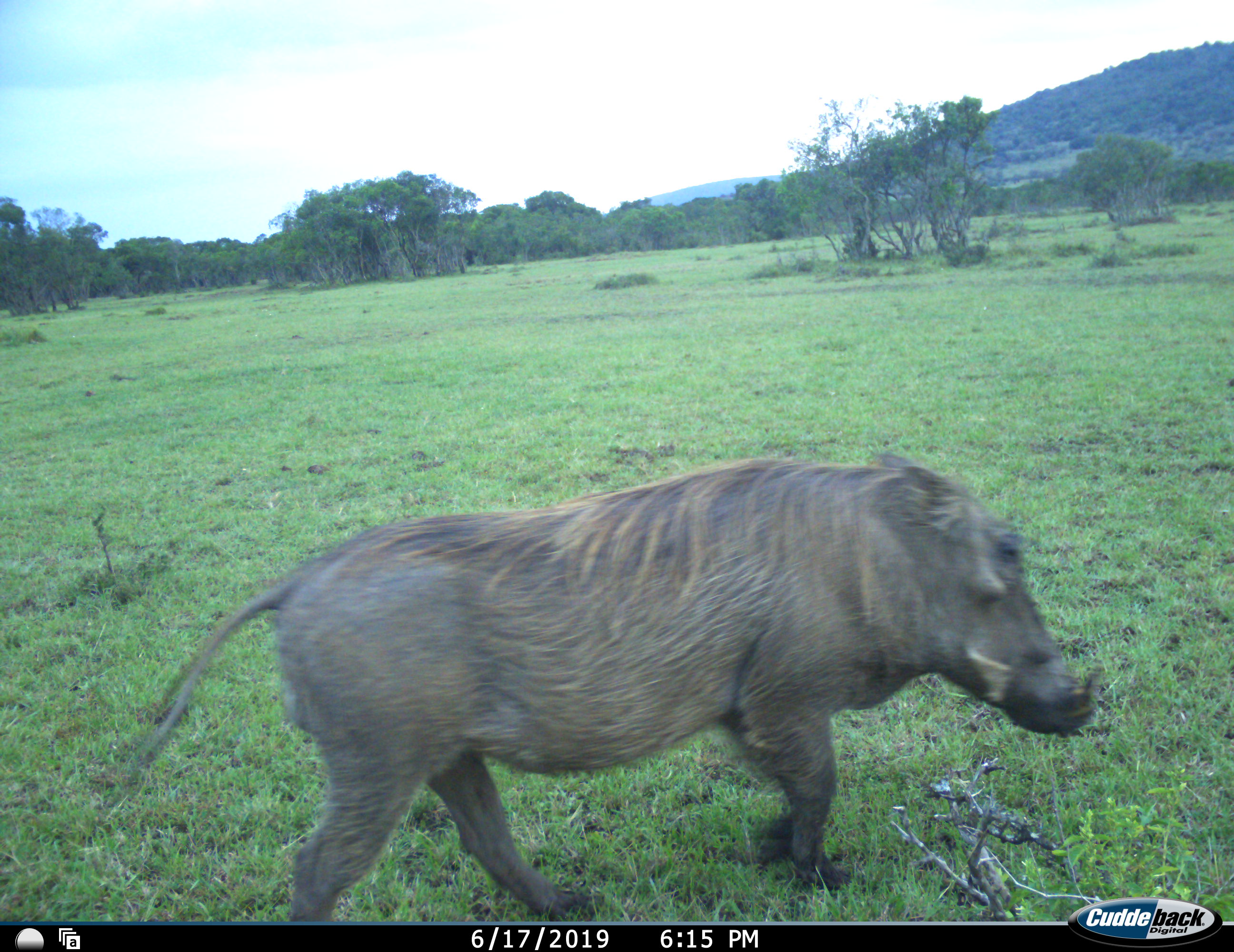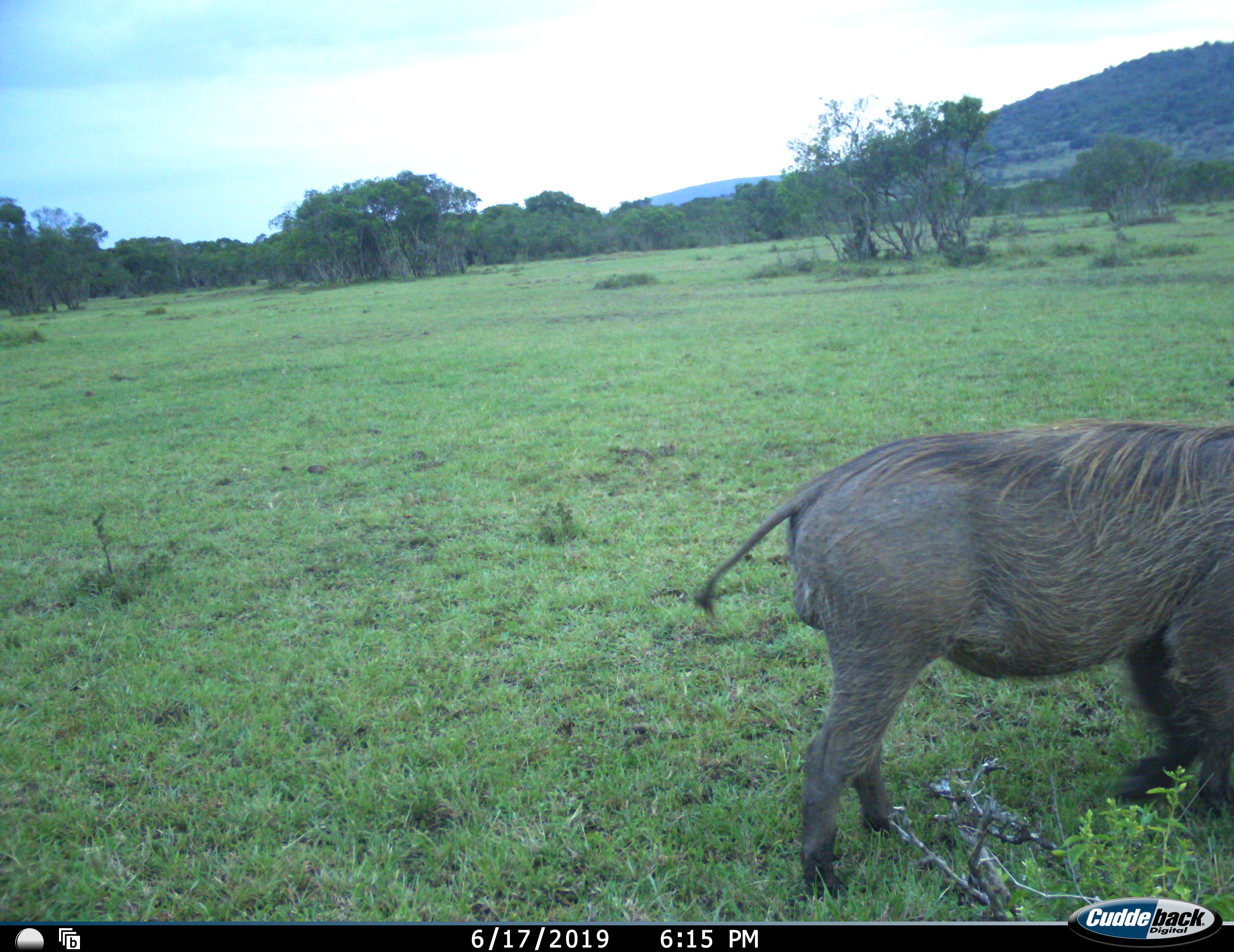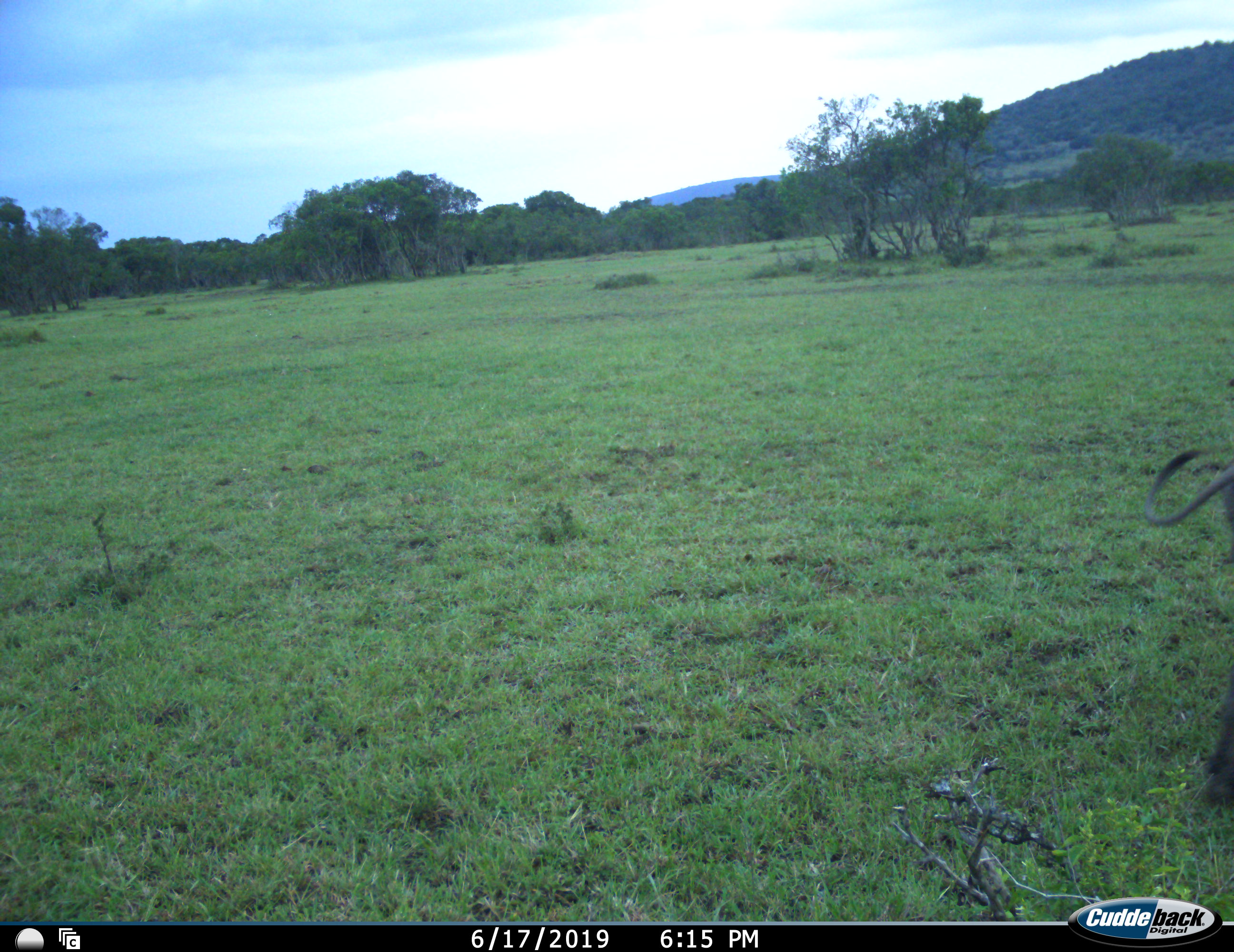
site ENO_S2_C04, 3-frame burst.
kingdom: Animalia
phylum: Chordata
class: Mammalia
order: Artiodactyla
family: Suidae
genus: Phacochoerus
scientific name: Phacochoerus africanus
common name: warthog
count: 1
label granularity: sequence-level